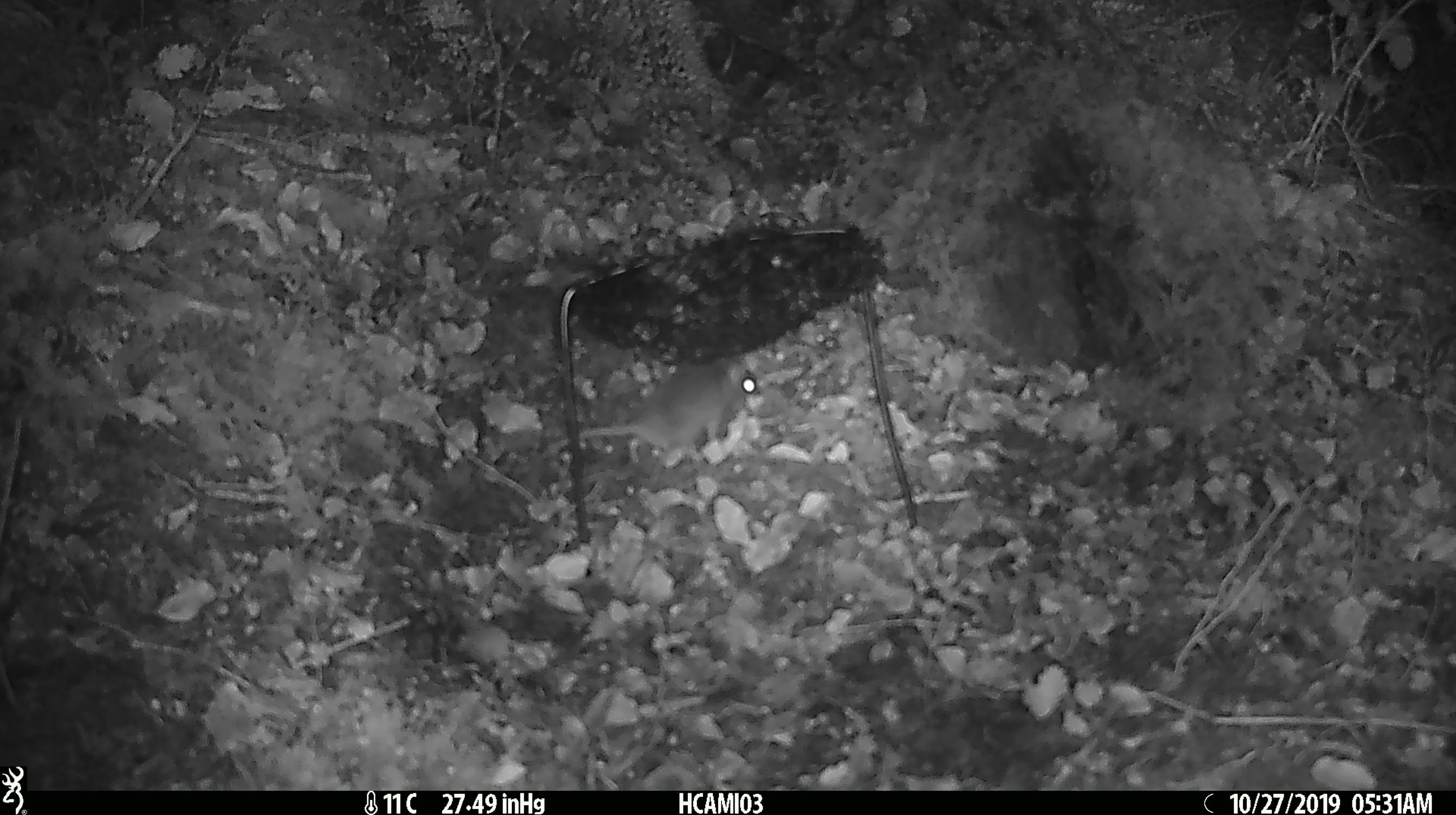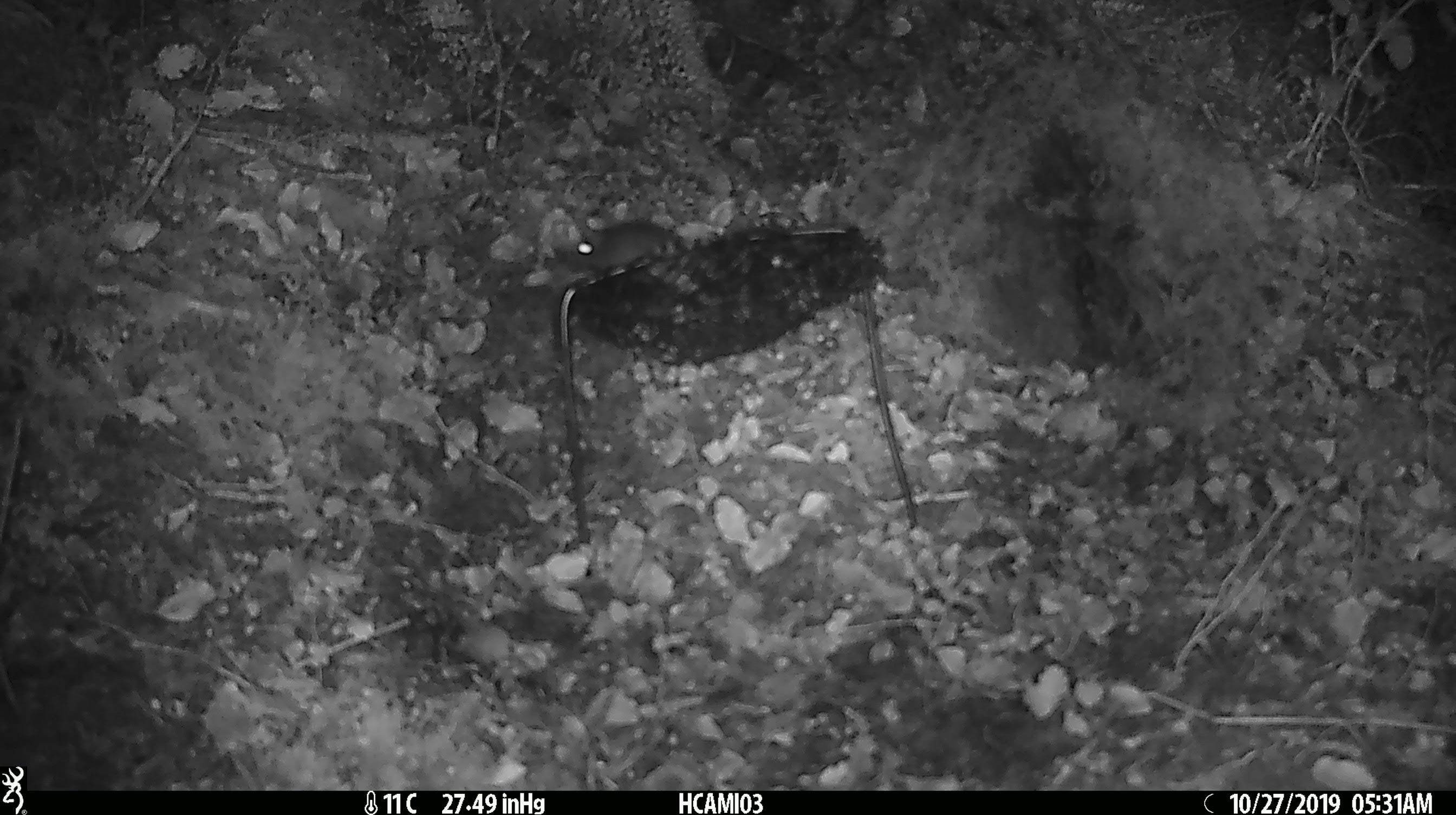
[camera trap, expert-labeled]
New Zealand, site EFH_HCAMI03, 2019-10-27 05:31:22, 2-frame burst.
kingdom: Animalia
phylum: Chordata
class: Mammalia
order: Rodentia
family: Muridae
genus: Mus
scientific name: Mus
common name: mouse